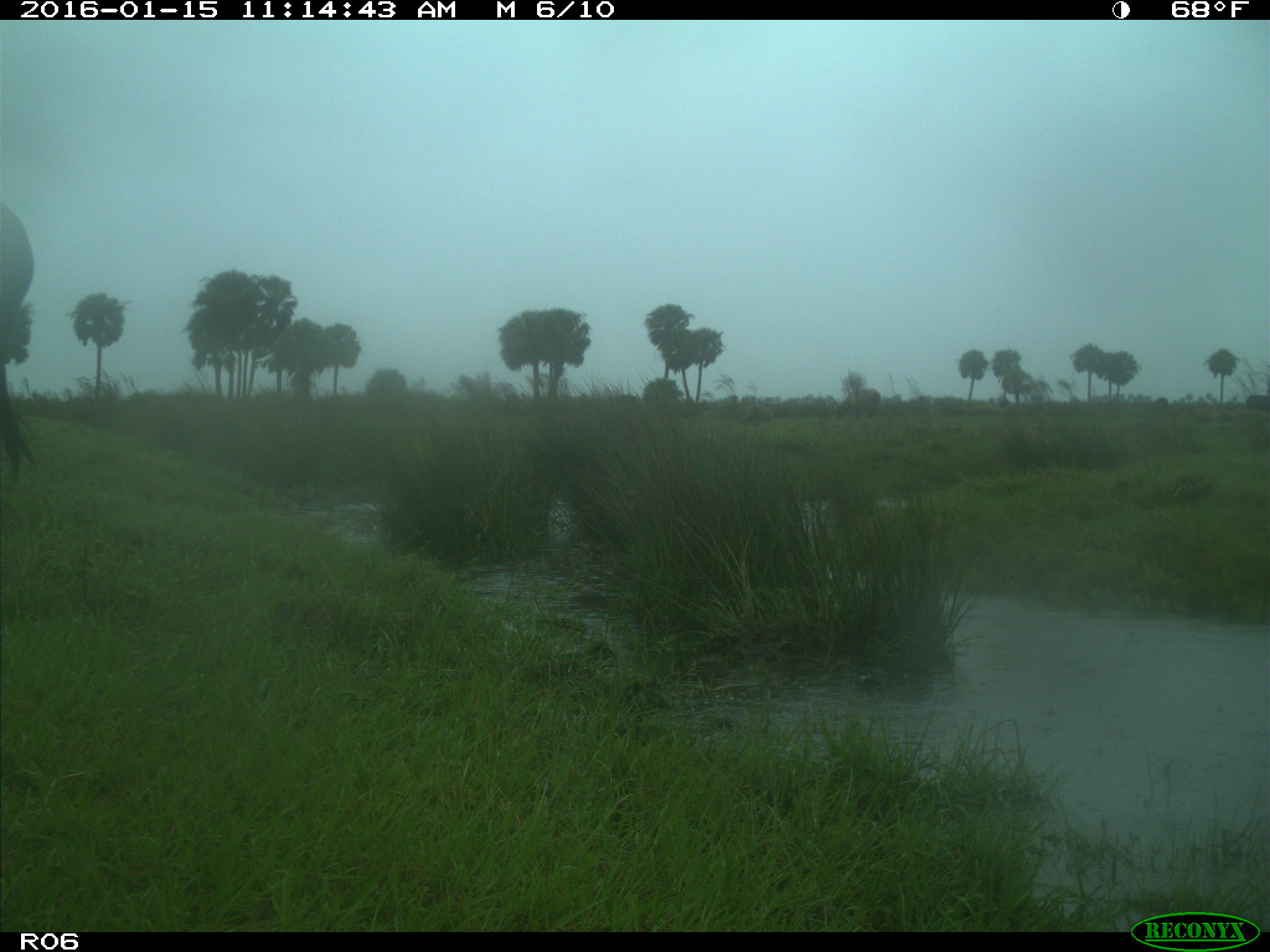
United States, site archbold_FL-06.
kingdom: Animalia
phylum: Chordata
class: Mammalia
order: Artiodactyla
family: Bovidae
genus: Bos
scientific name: Bos taurus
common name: domestic cow